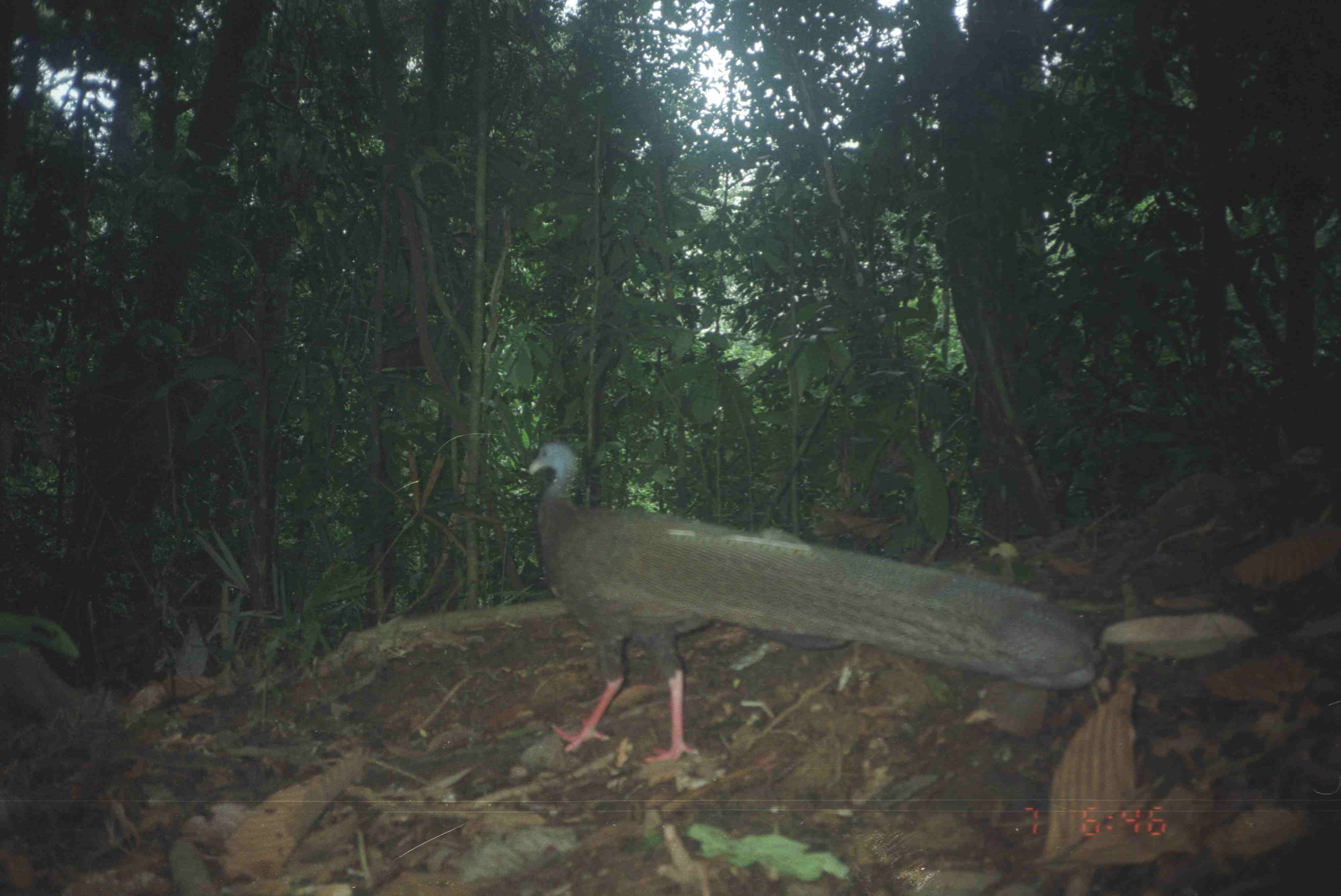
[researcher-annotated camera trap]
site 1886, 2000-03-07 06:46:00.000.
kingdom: Animalia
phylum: Chordata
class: Aves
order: Galliformes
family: Phasianidae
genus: Argusianus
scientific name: Argusianus argus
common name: great argus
Argusianus argus (great argus), count 1.